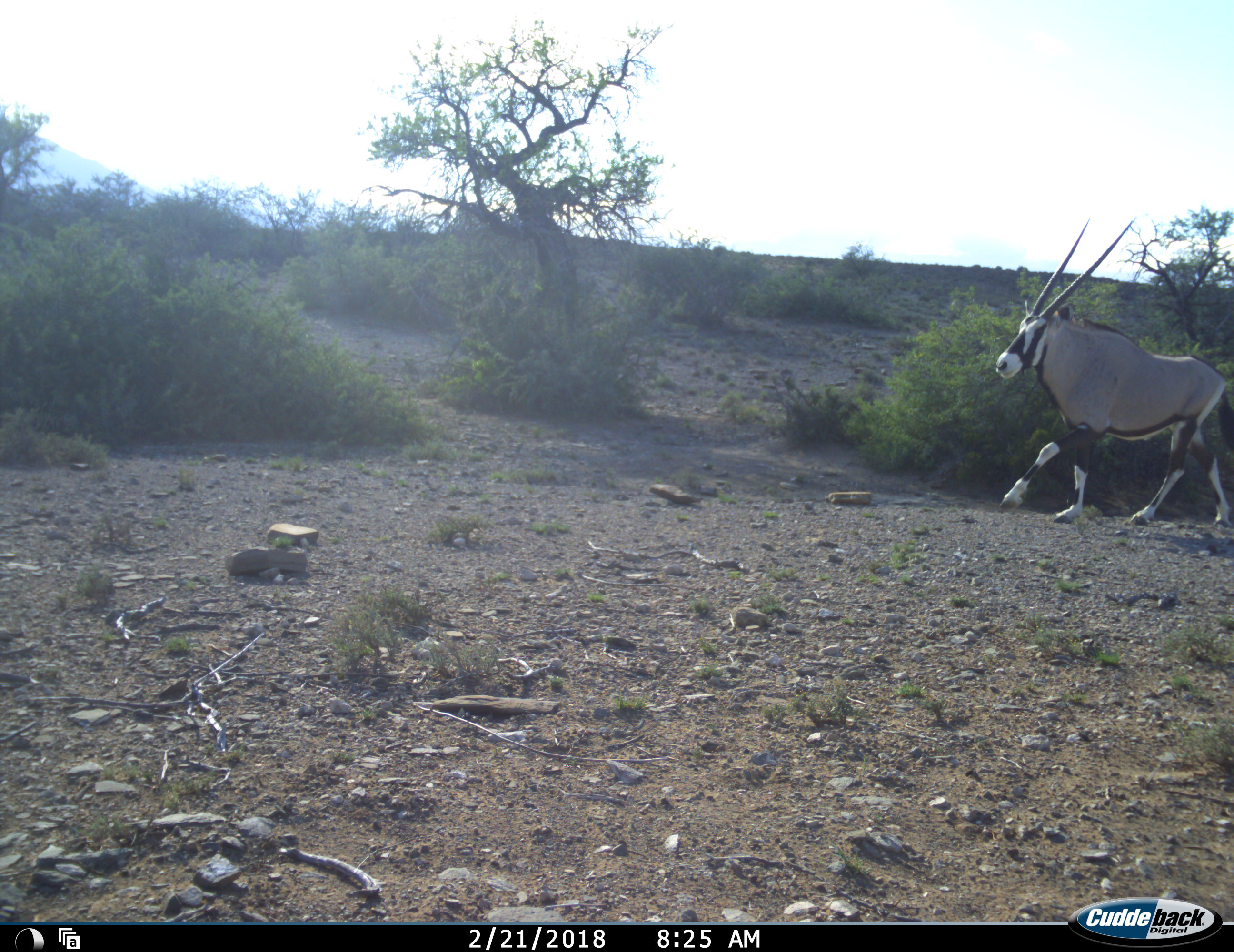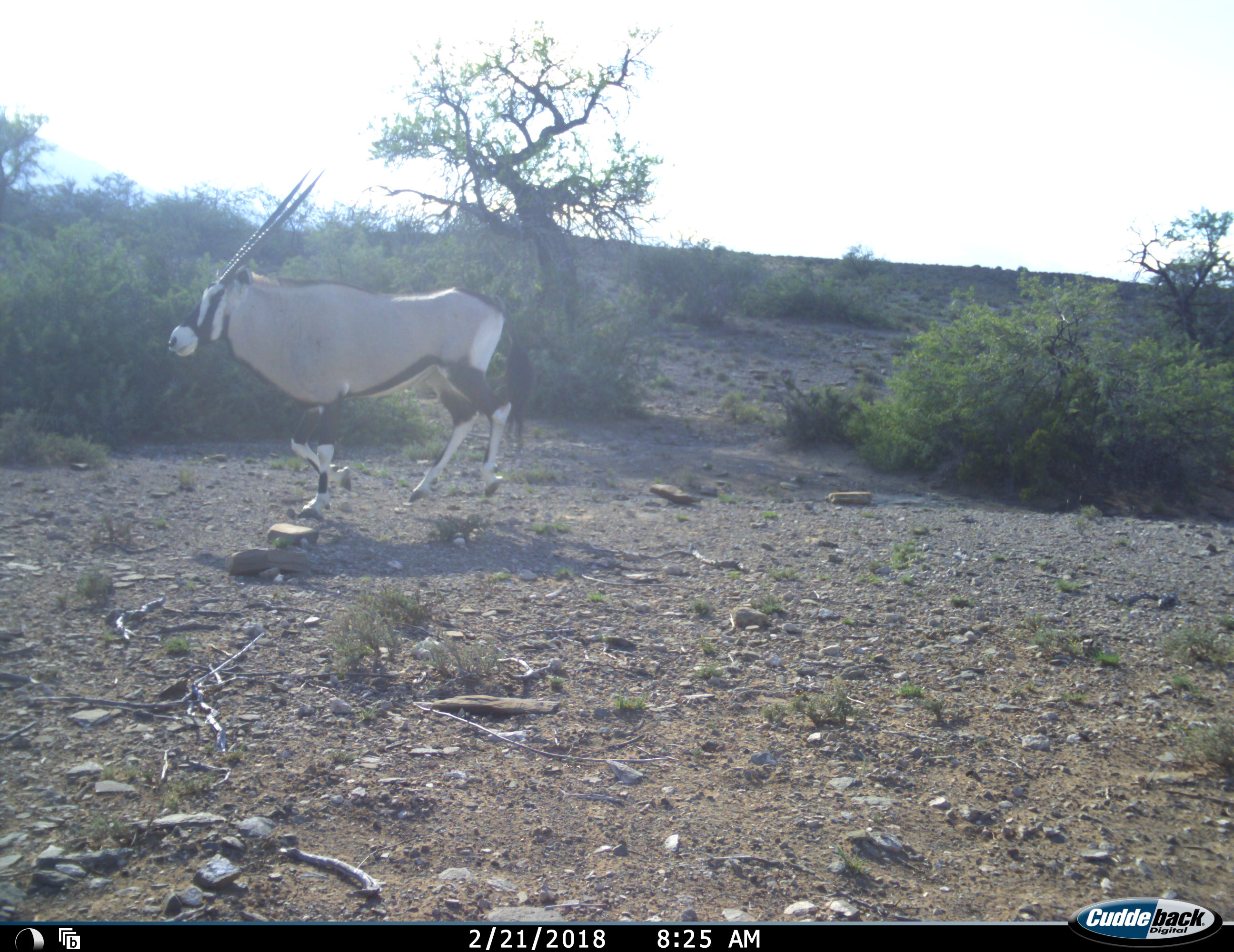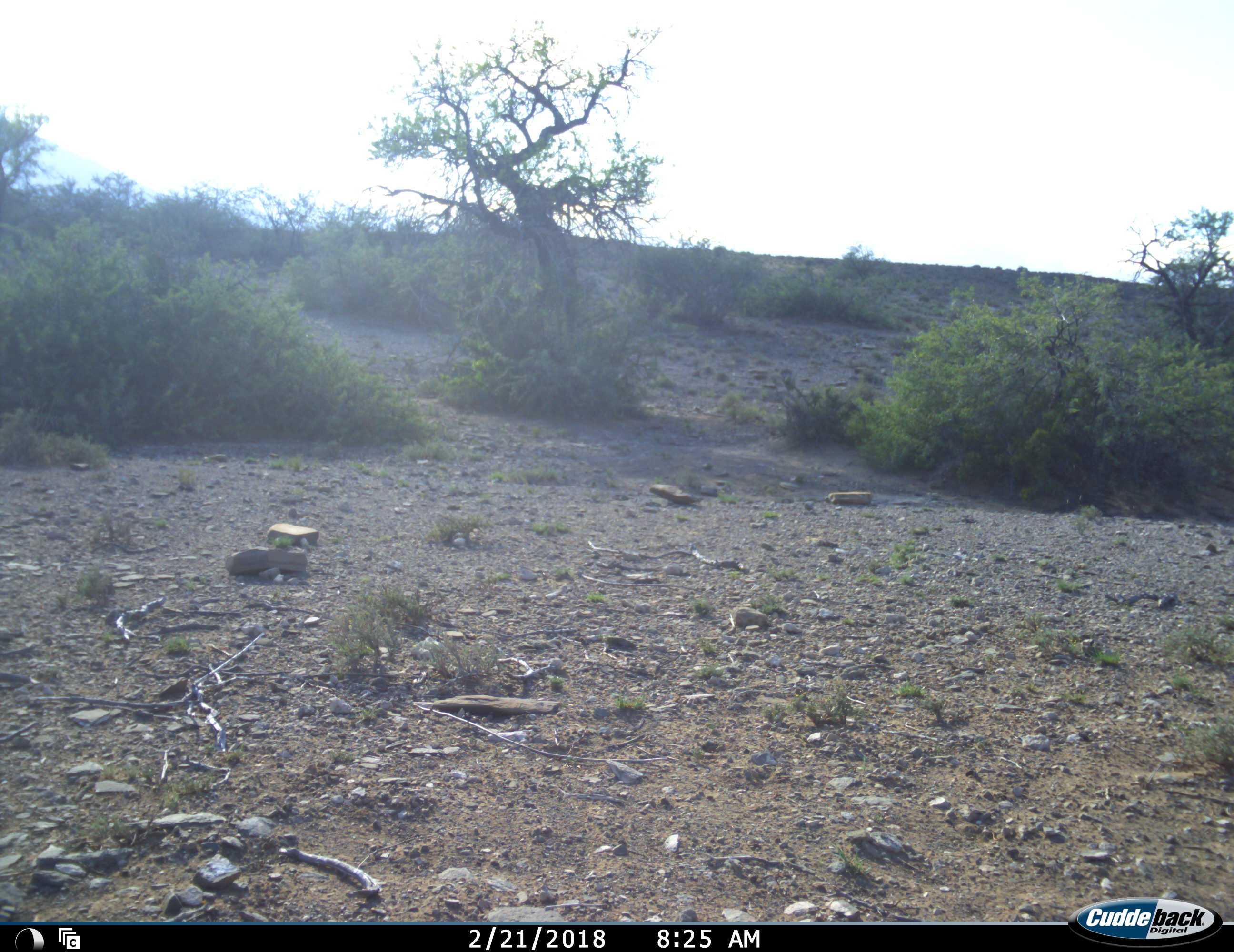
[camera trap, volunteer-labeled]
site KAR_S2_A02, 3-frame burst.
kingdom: Animalia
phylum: Chordata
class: Mammalia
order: Artiodactyla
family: Bovidae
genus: Oryx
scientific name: Oryx gazella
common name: gemsbok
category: oryx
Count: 1.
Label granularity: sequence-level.